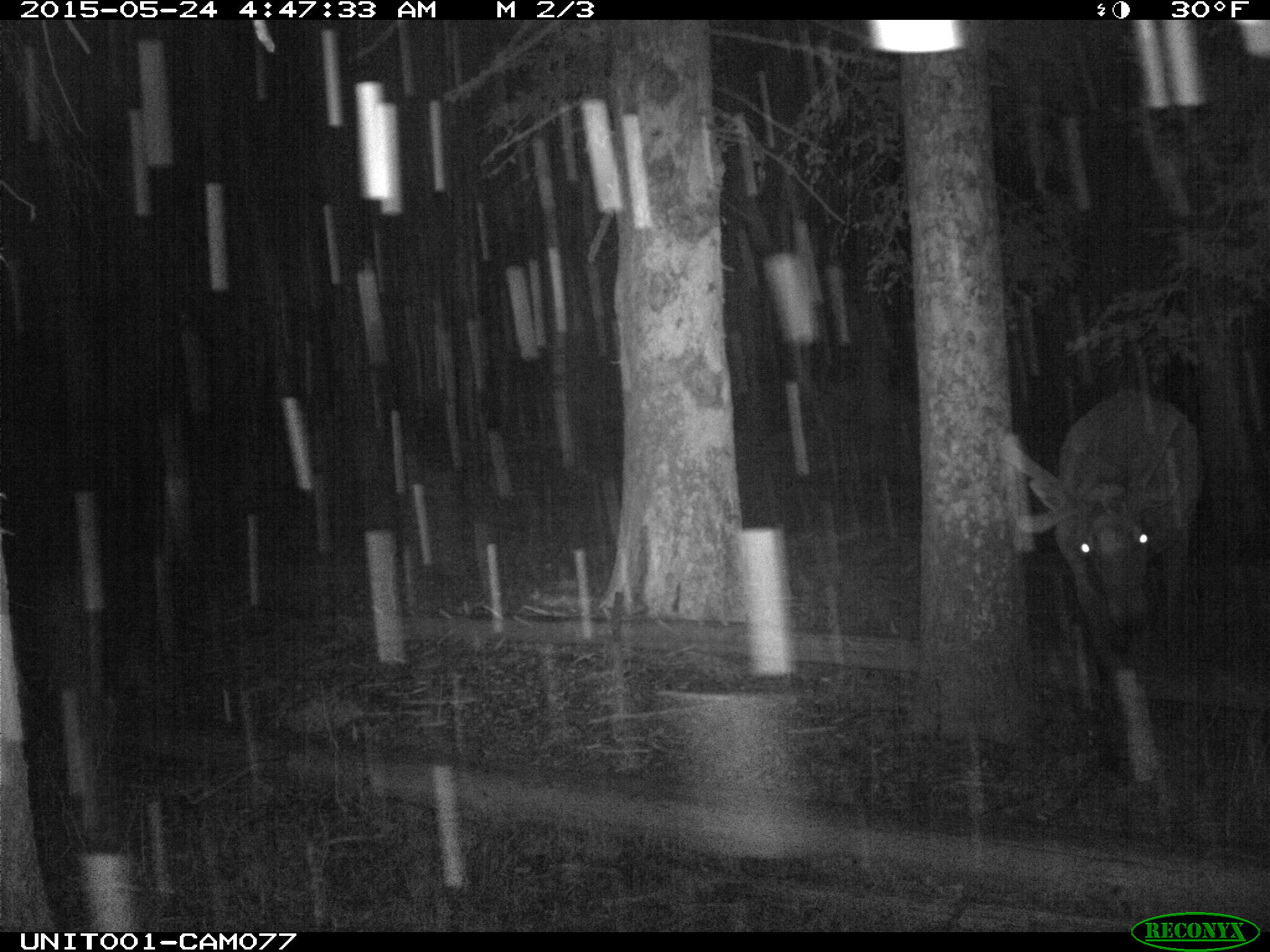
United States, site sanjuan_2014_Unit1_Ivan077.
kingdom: Animalia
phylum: Chordata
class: Mammalia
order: Artiodactyla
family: Cervidae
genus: Cervus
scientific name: Cervus elaphus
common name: red deer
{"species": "Cervus elaphus (red deer)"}